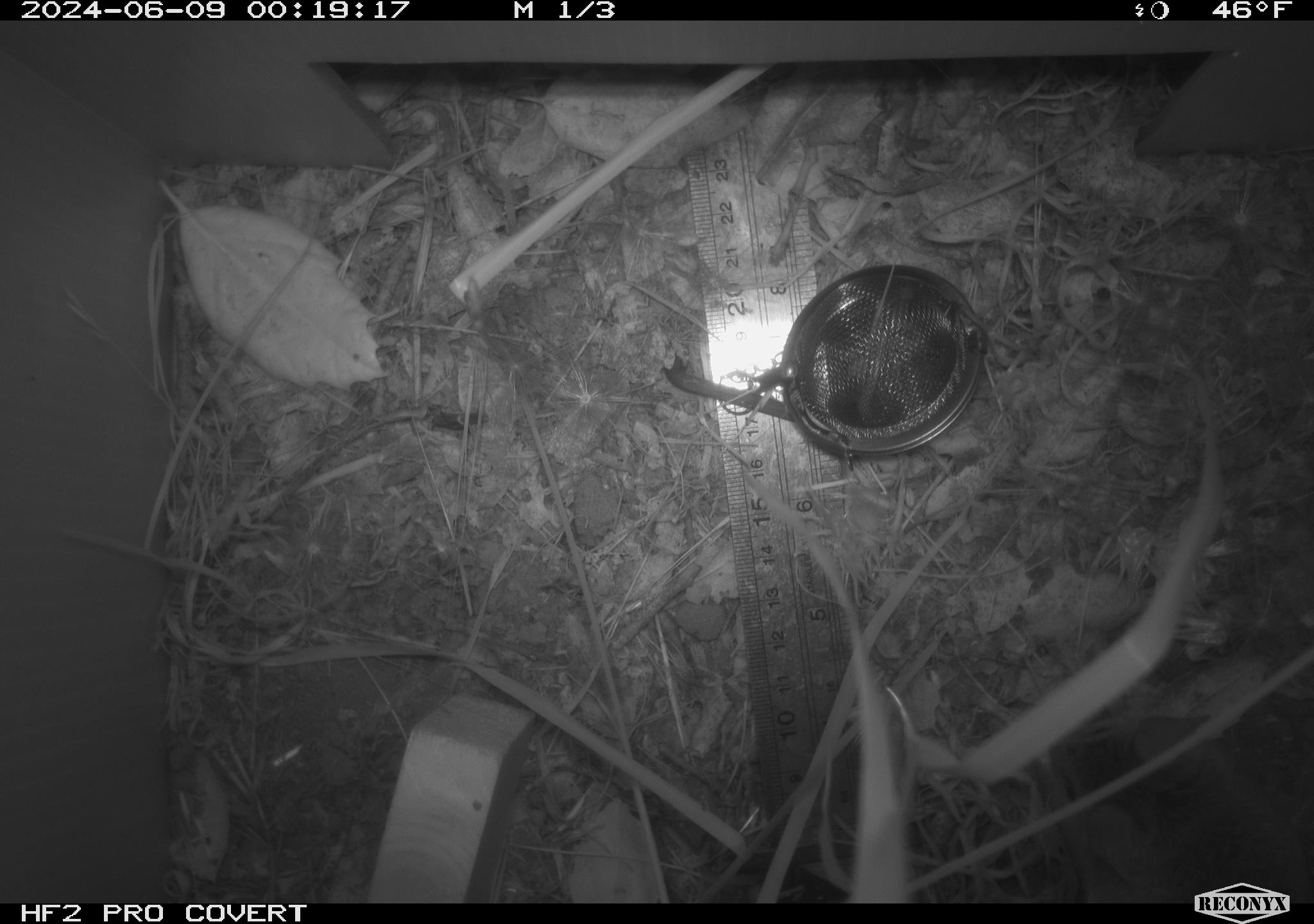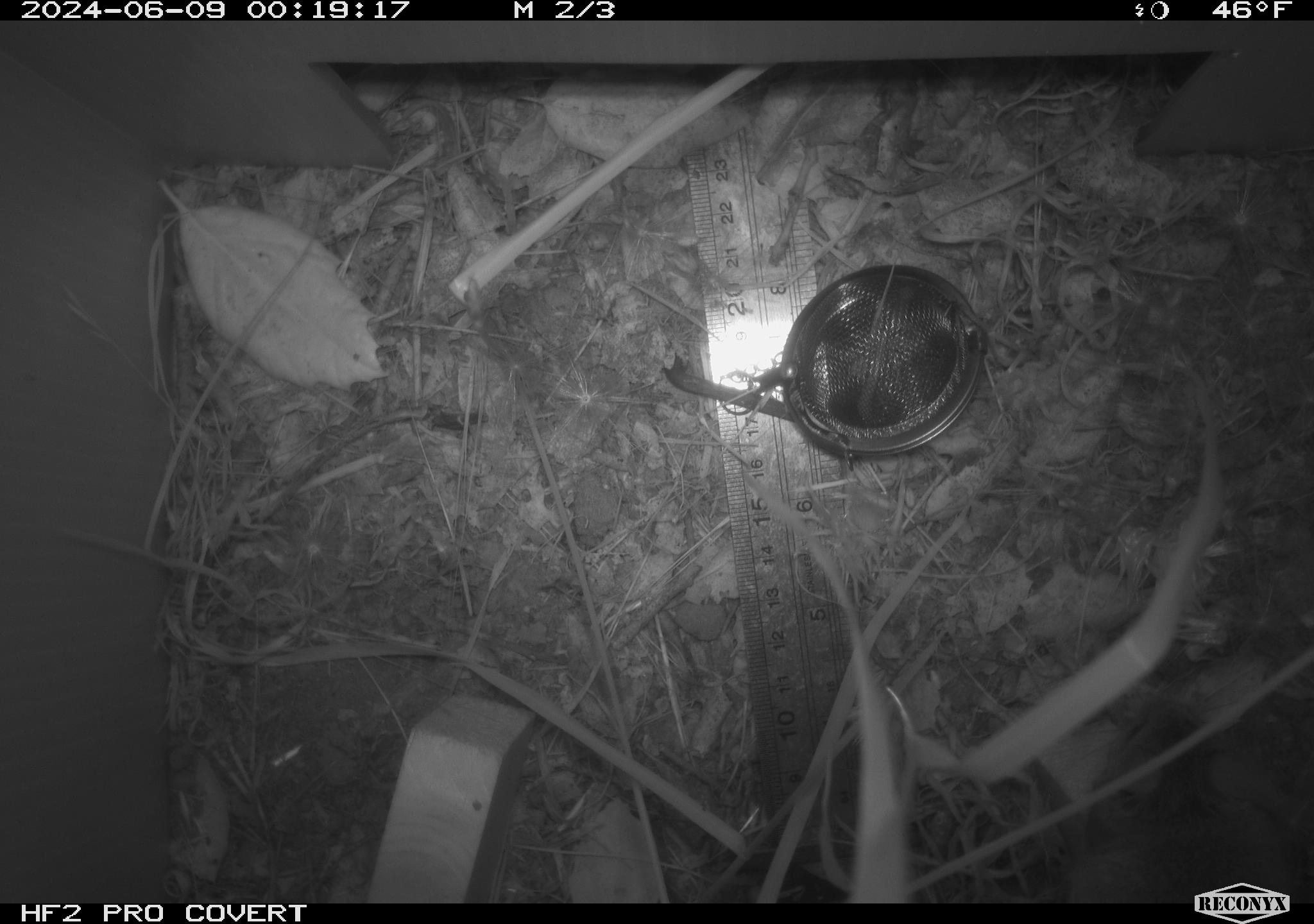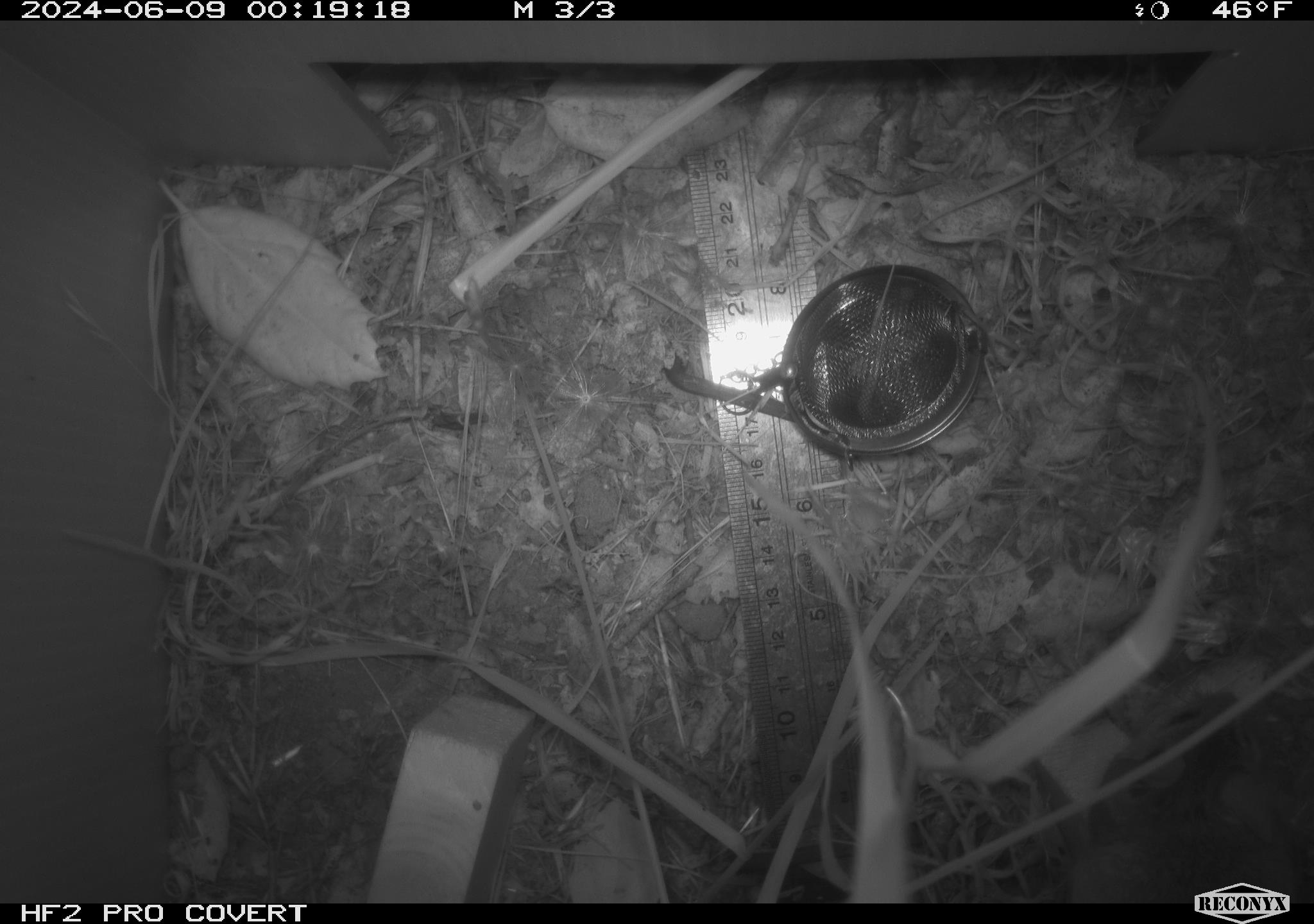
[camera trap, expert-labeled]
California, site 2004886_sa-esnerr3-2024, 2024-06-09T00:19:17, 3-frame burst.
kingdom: Animalia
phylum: Chordata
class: Mammalia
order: Rodentia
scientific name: Rodentia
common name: rodent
Rodent (Rodentia).